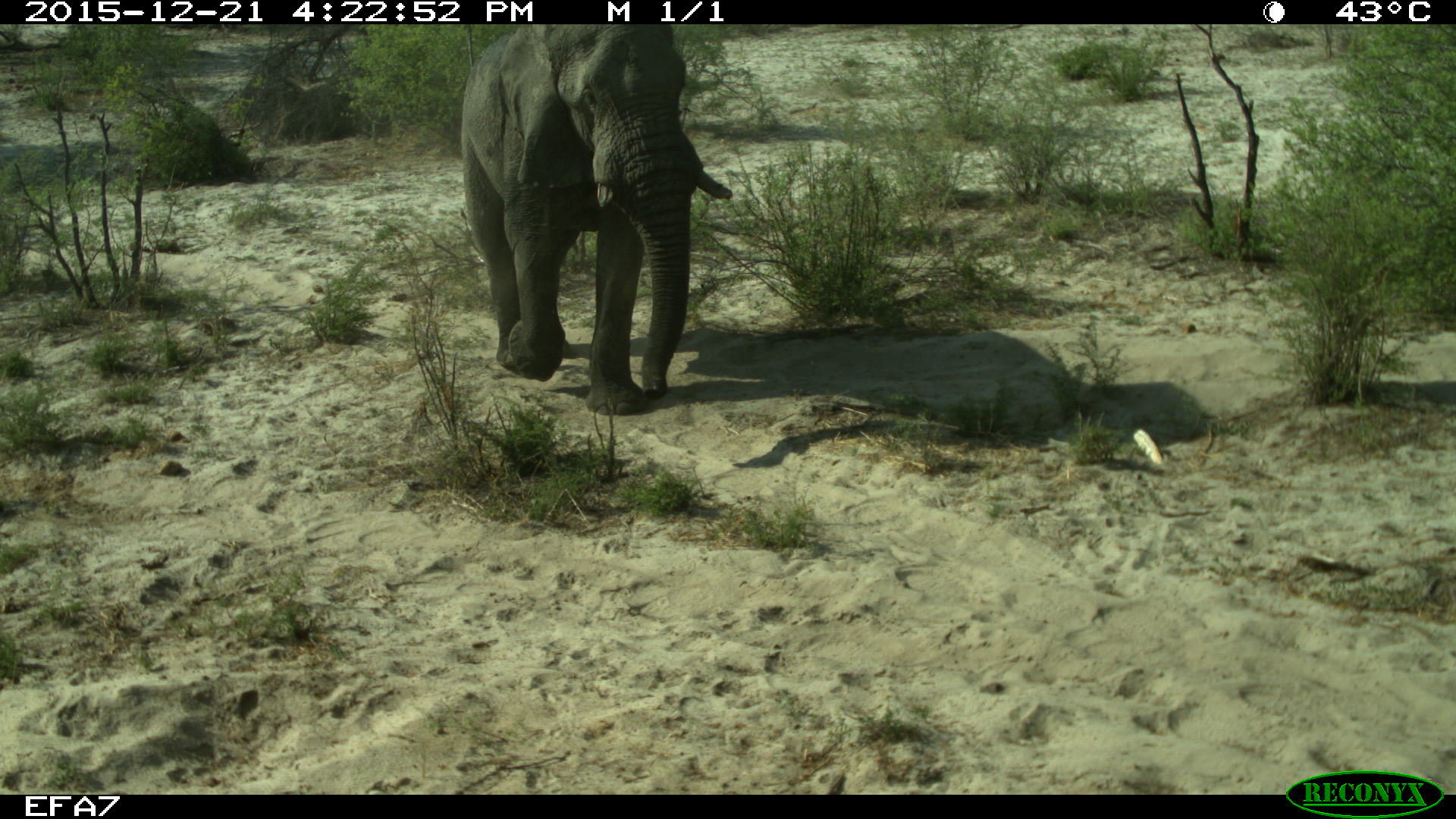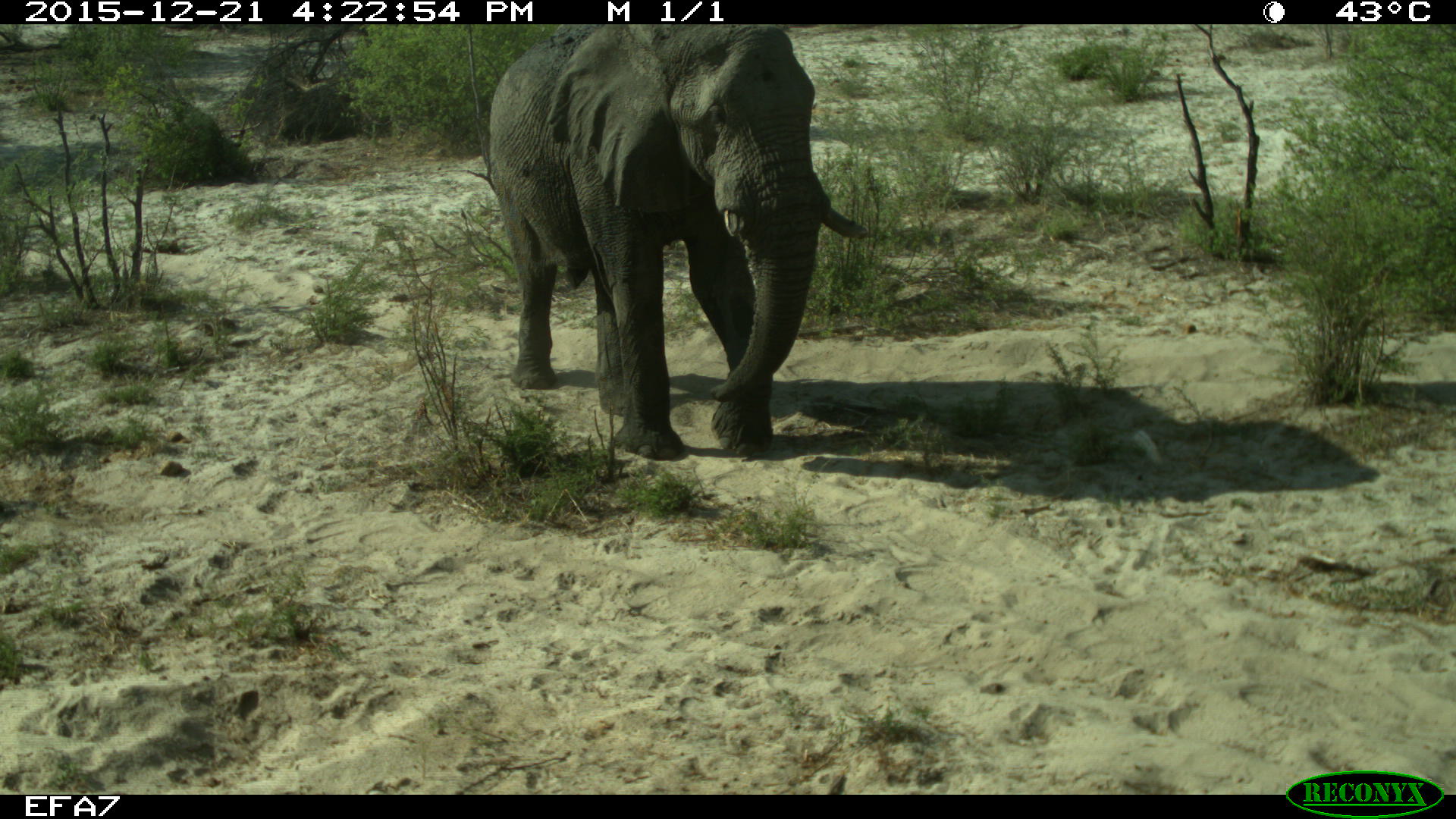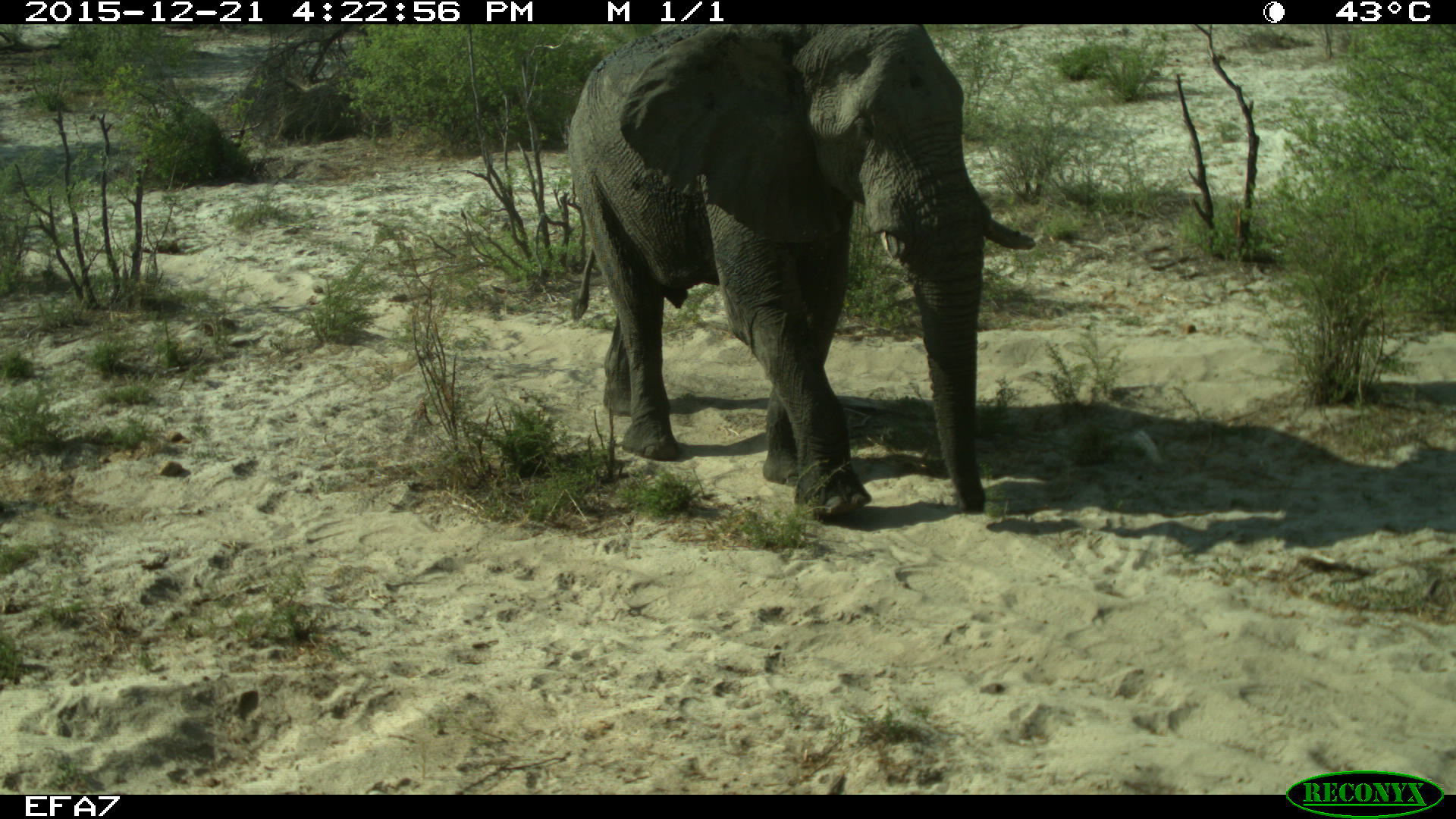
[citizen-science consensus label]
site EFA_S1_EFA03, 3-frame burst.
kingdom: Animalia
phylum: Chordata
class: Mammalia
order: Proboscidea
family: Elephantidae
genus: Loxodonta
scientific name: Loxodonta africana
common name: african bush elephant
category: elephant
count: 1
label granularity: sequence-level